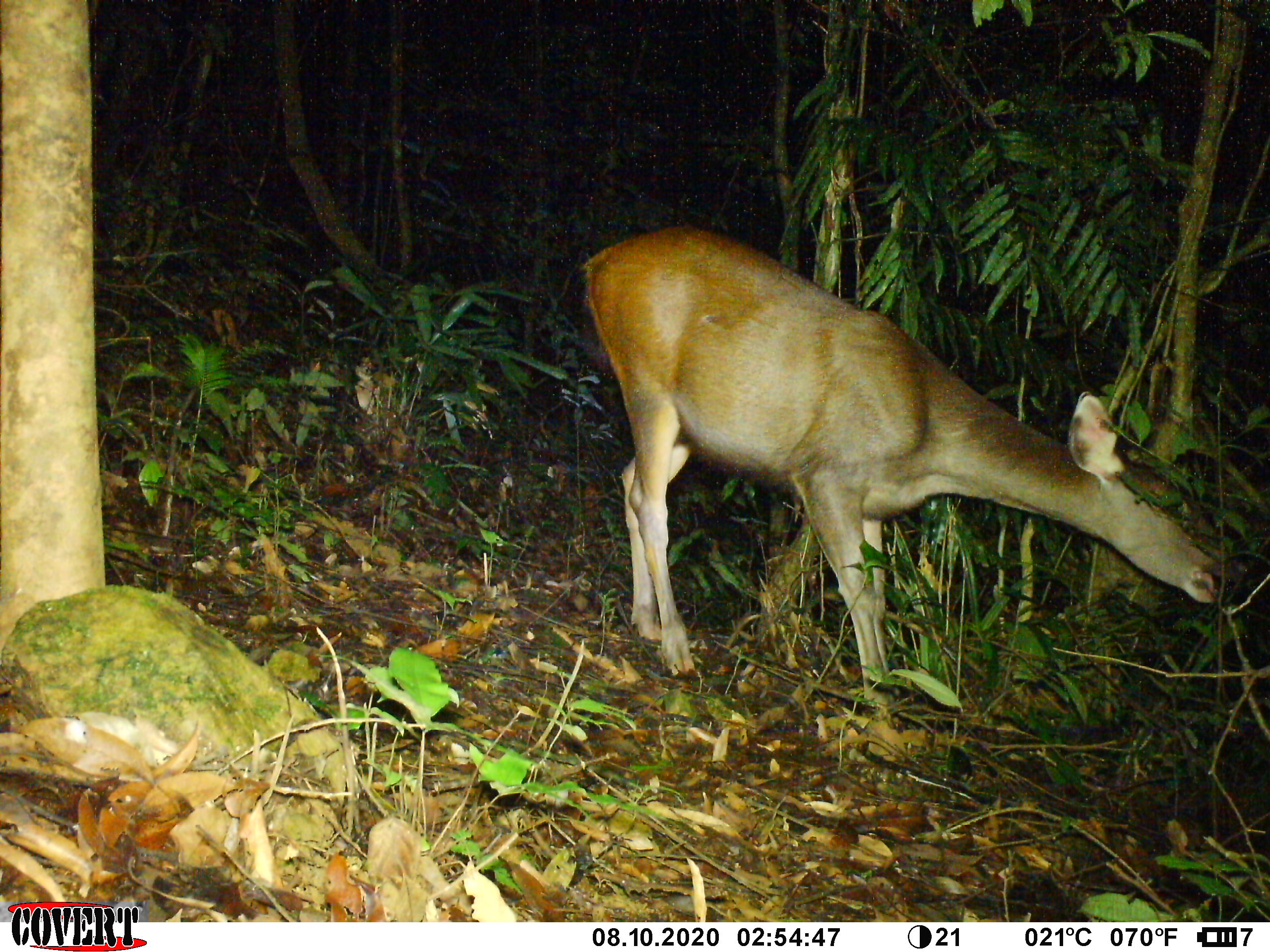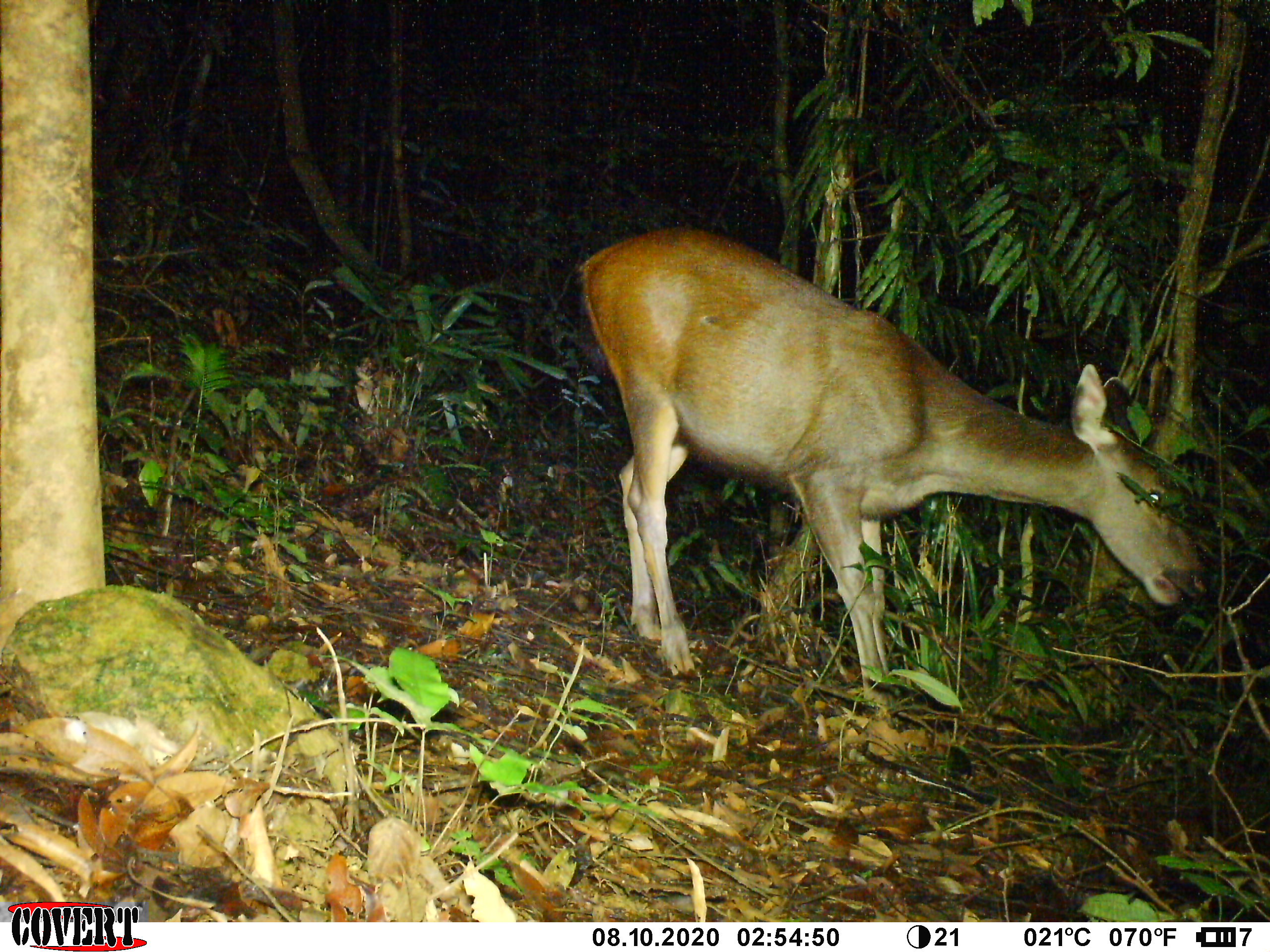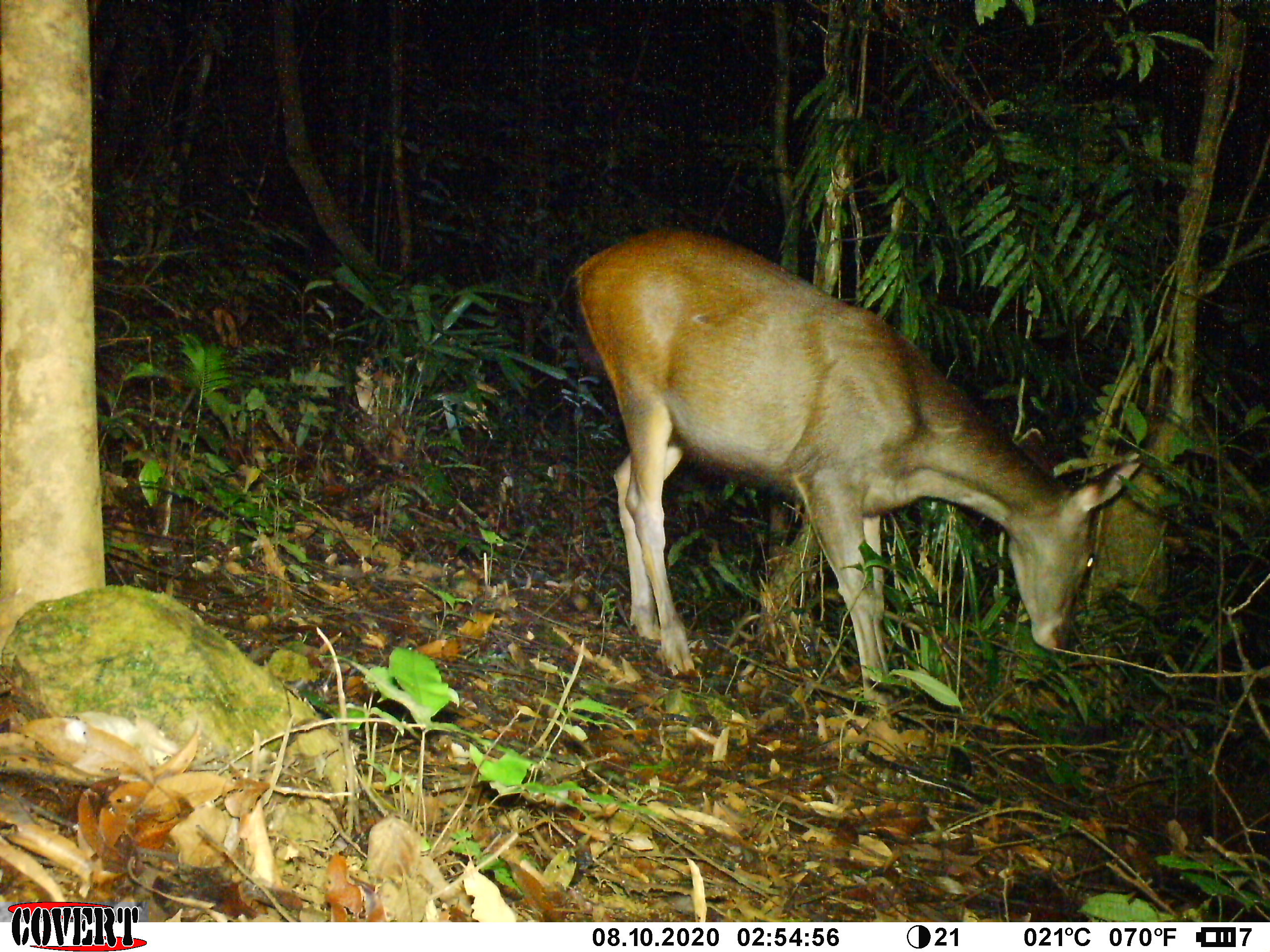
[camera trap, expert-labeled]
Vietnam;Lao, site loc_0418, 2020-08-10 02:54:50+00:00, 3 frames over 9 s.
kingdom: Animalia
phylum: Chordata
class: Mammalia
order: Artiodactyla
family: Cervidae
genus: Rusa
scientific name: Rusa unicolor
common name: sambar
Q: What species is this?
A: Sambar (Rusa unicolor).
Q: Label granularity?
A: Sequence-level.